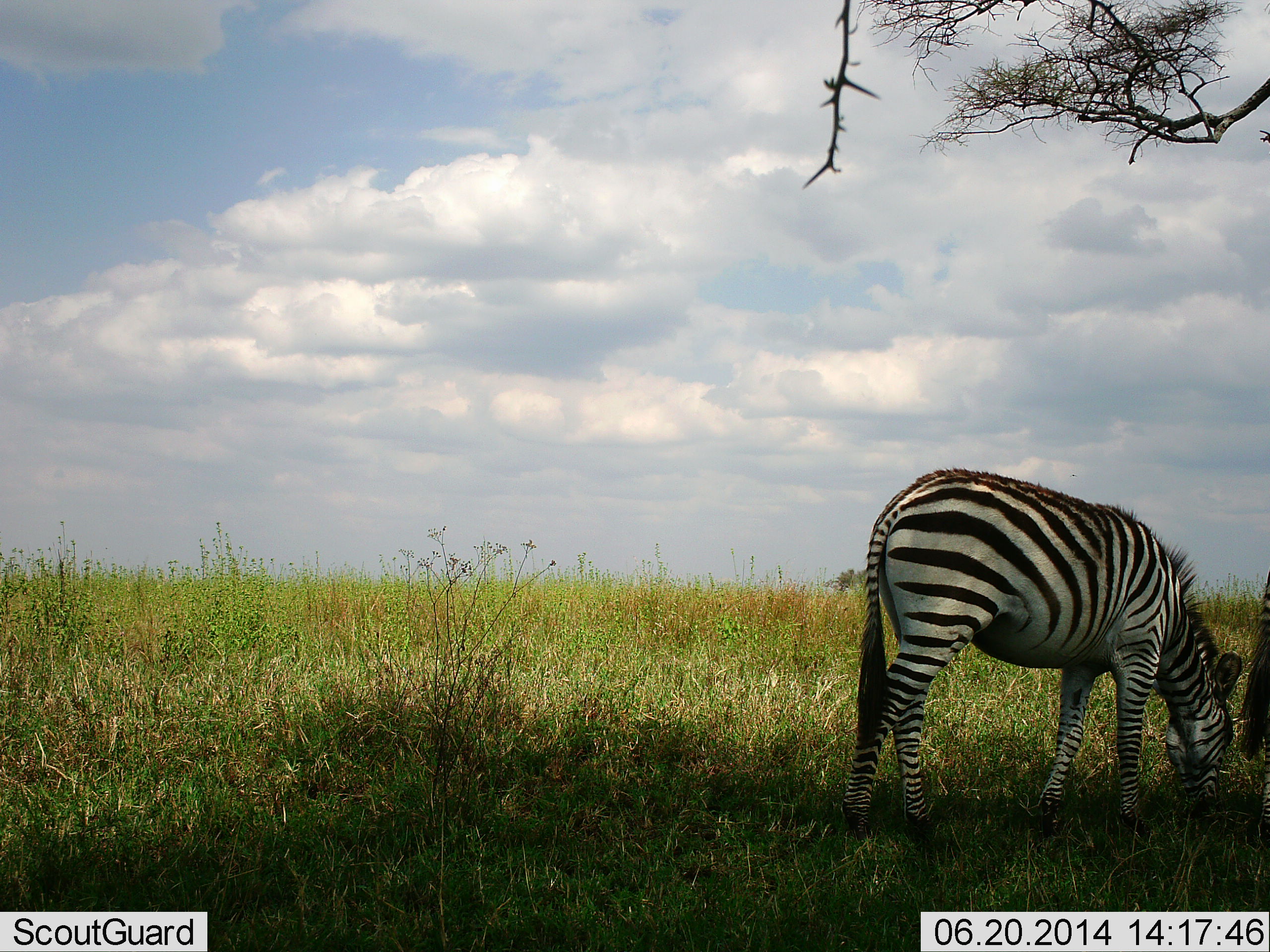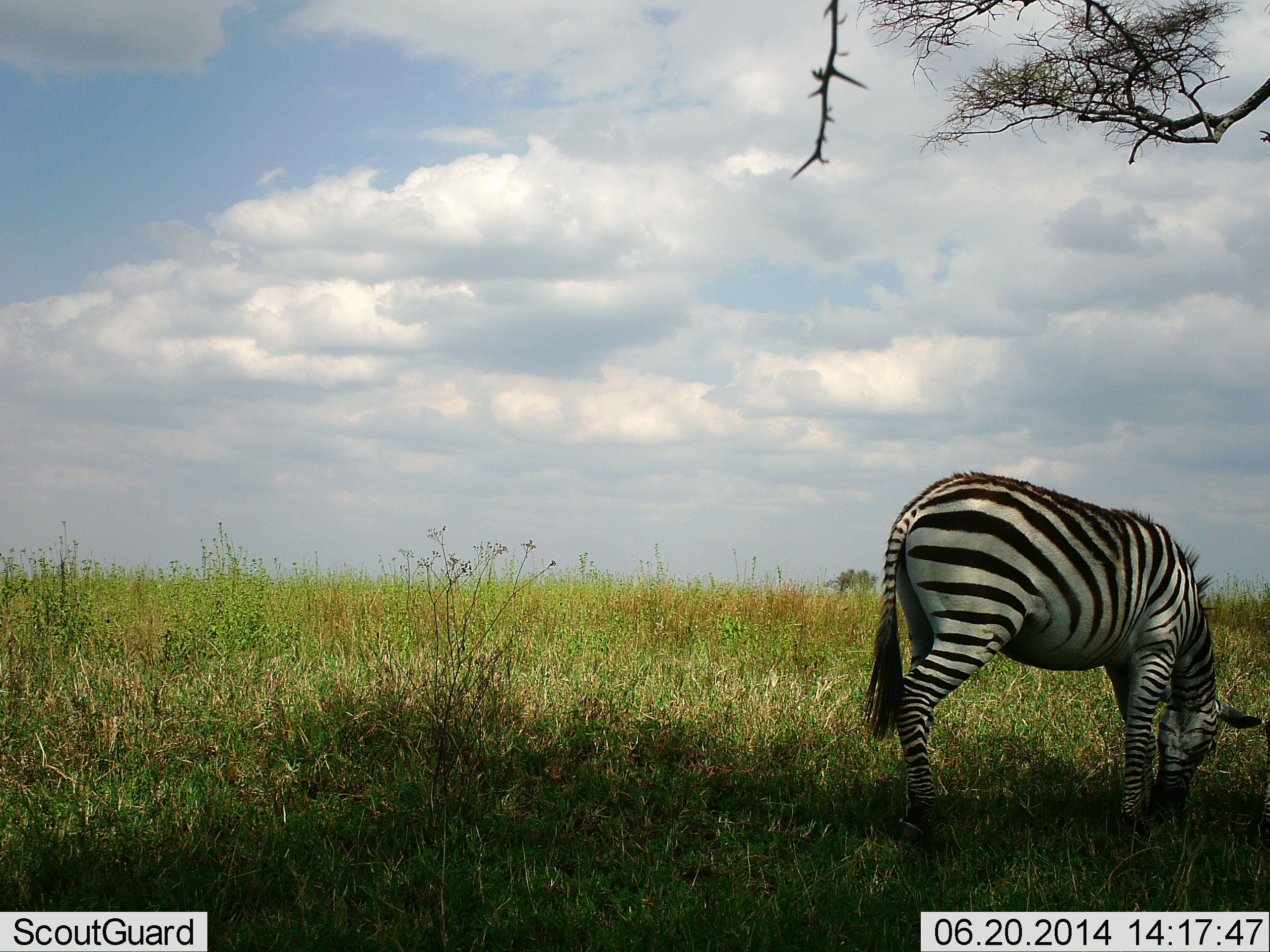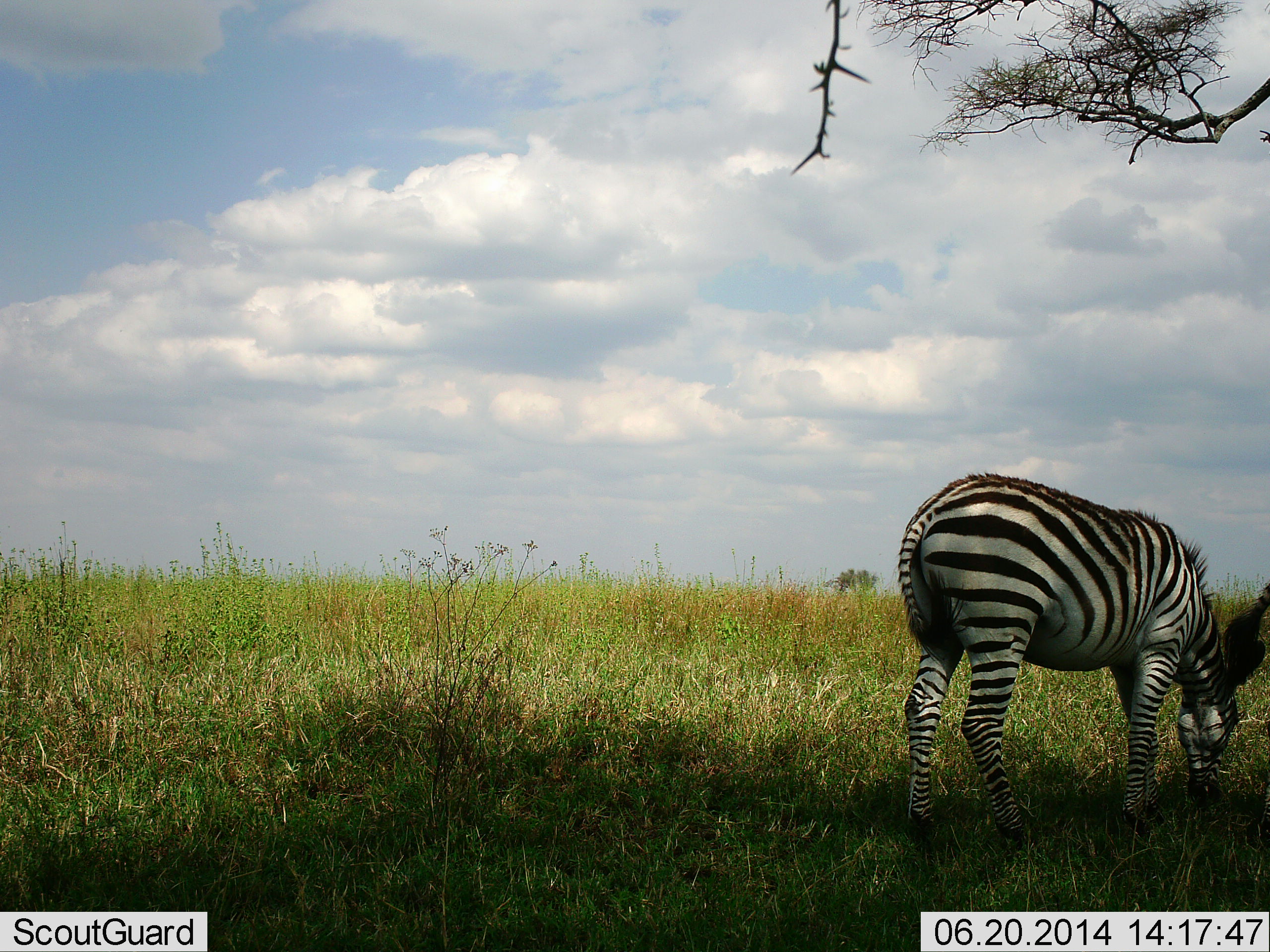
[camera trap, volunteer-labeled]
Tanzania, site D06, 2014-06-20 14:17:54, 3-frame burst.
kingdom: Animalia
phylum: Chordata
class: Mammalia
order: Perissodactyla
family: Equidae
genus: Equus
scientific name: Equus quagga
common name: plains zebra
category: zebra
Zebra (plains zebra) (Equus quagga), count 1. Behavior (volunteer vote fractions): standing 23%, resting 0%, moving 9%, interacting 0%. Young present (vote fraction): 0%. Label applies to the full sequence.